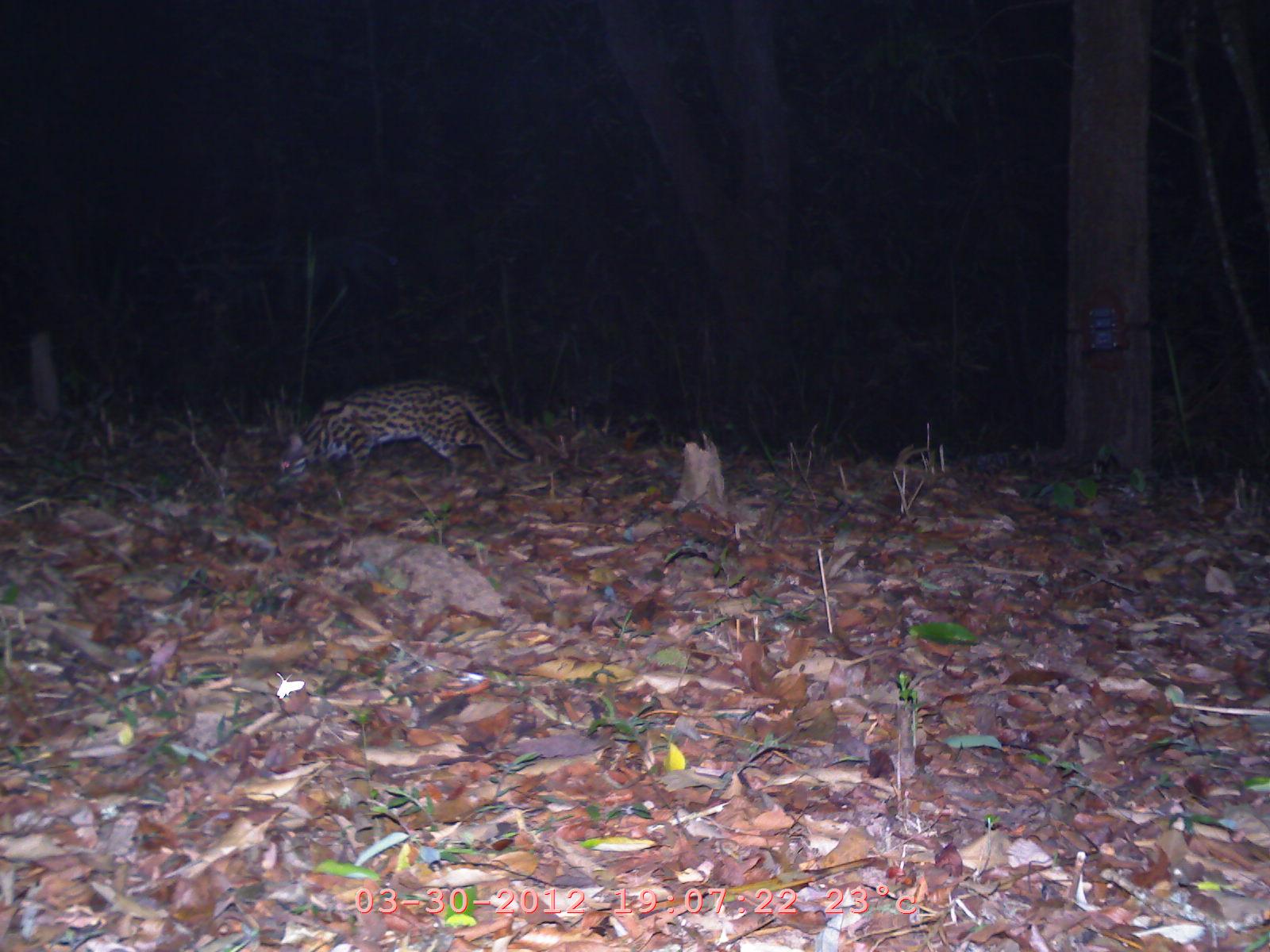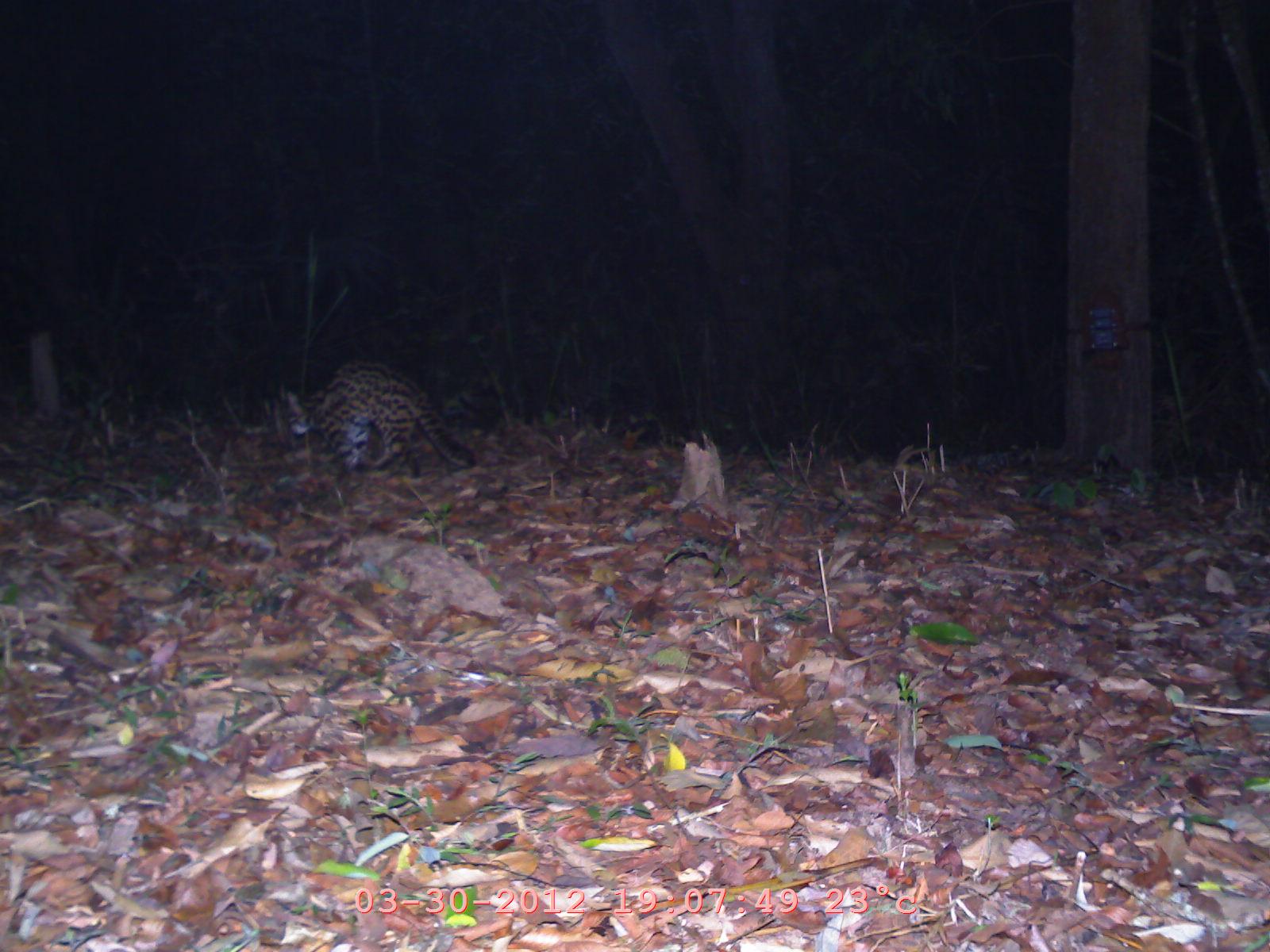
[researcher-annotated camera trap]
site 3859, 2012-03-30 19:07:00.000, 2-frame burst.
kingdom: Animalia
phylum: Chordata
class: Mammalia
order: Carnivora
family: Felidae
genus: Prionailurus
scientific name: Prionailurus bengalensis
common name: mainland leopard cat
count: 1